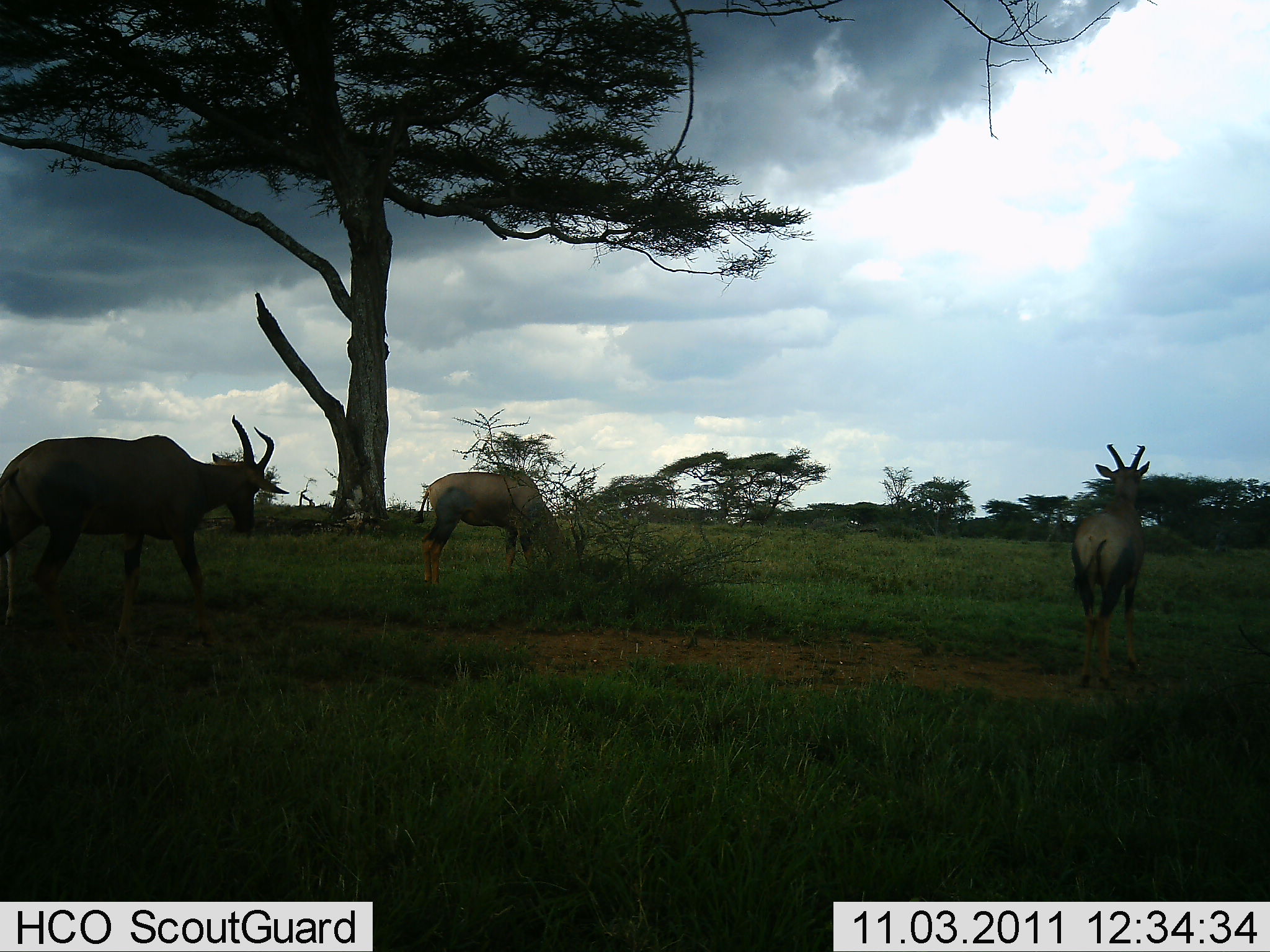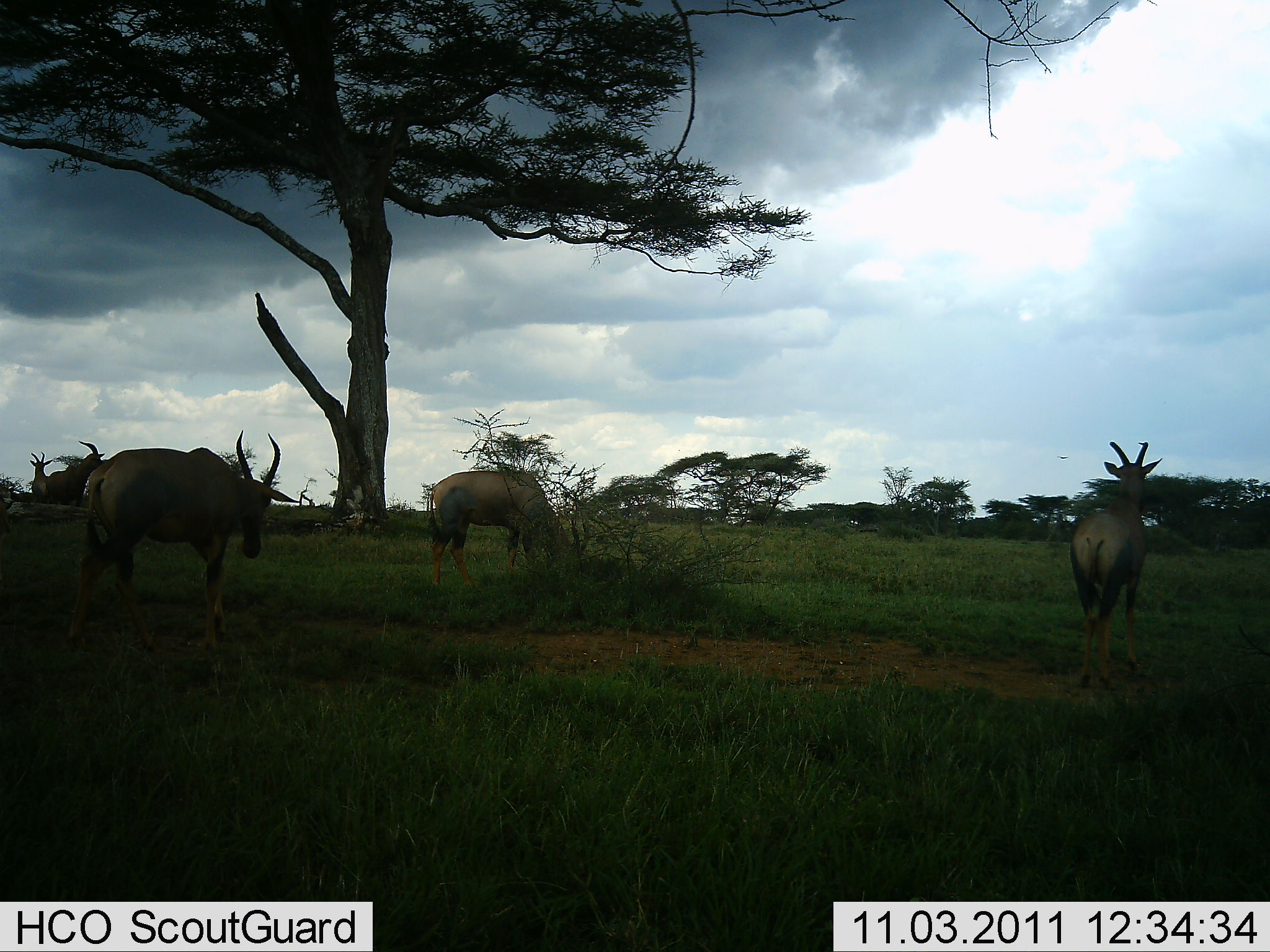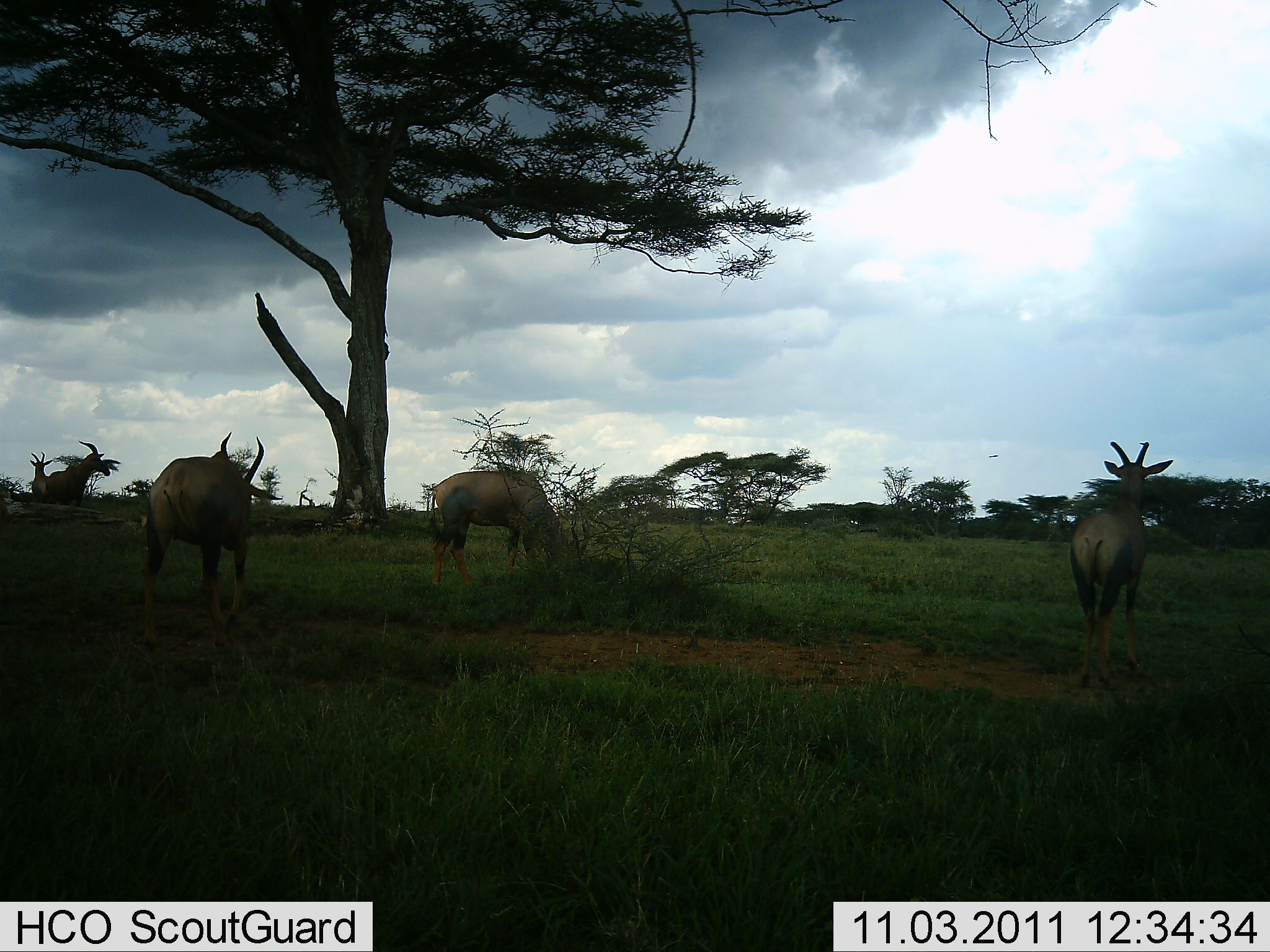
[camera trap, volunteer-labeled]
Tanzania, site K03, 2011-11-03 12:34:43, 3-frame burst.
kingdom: Animalia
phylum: Chordata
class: Mammalia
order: Artiodactyla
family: Bovidae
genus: Damaliscus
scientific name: Damaliscus lunatus jimela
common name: topi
Topi (Damaliscus lunatus jimela), count 4. Behavior (volunteer vote fractions): standing 64%, resting 0%, moving 73%, interacting 0%. Young present (vote fraction): 0%. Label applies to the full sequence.